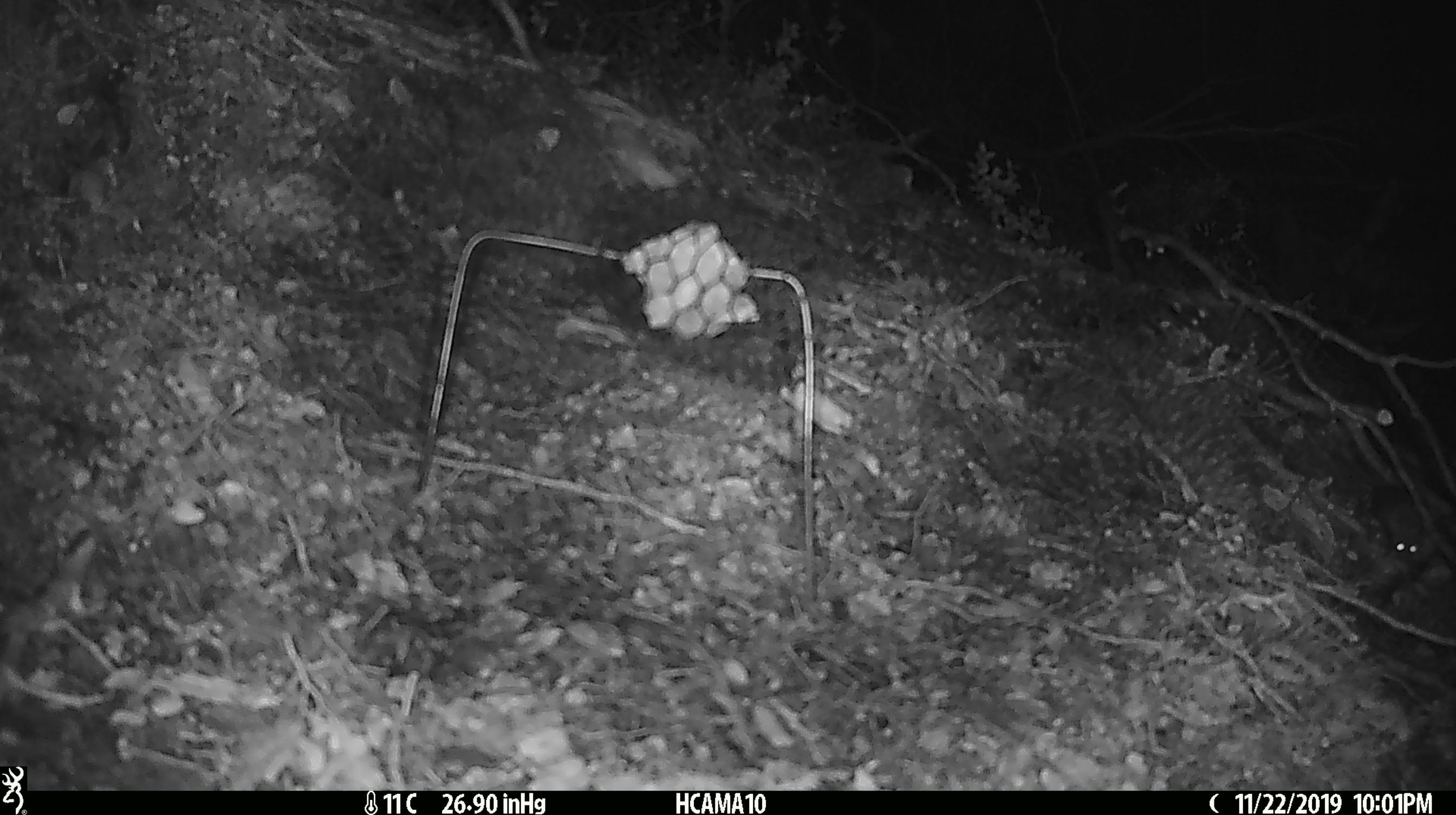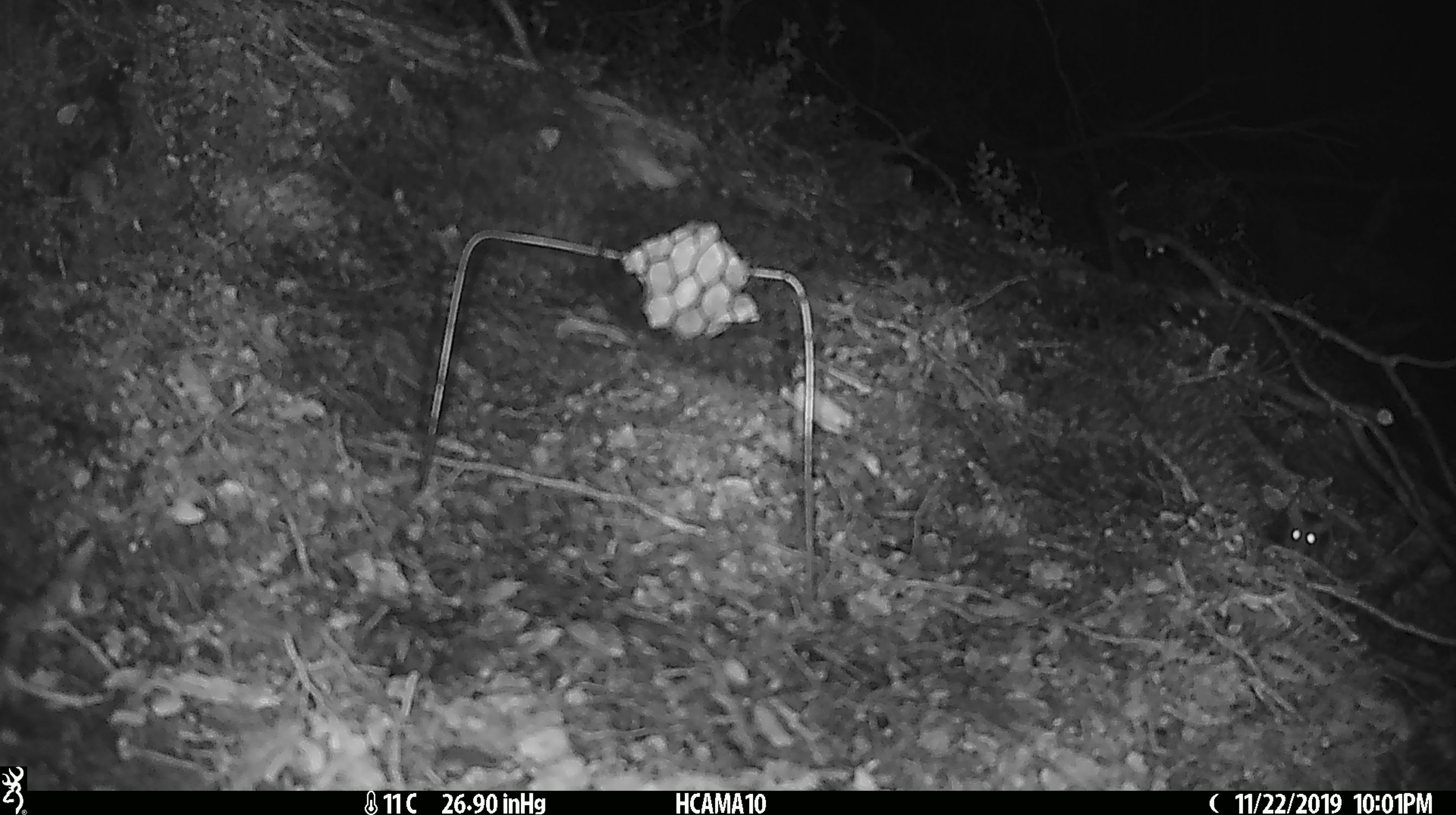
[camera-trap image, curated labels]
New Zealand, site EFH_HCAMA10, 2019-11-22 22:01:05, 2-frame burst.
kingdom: Animalia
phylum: Chordata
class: Mammalia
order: Rodentia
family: Muridae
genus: Mus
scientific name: Mus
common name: mouse